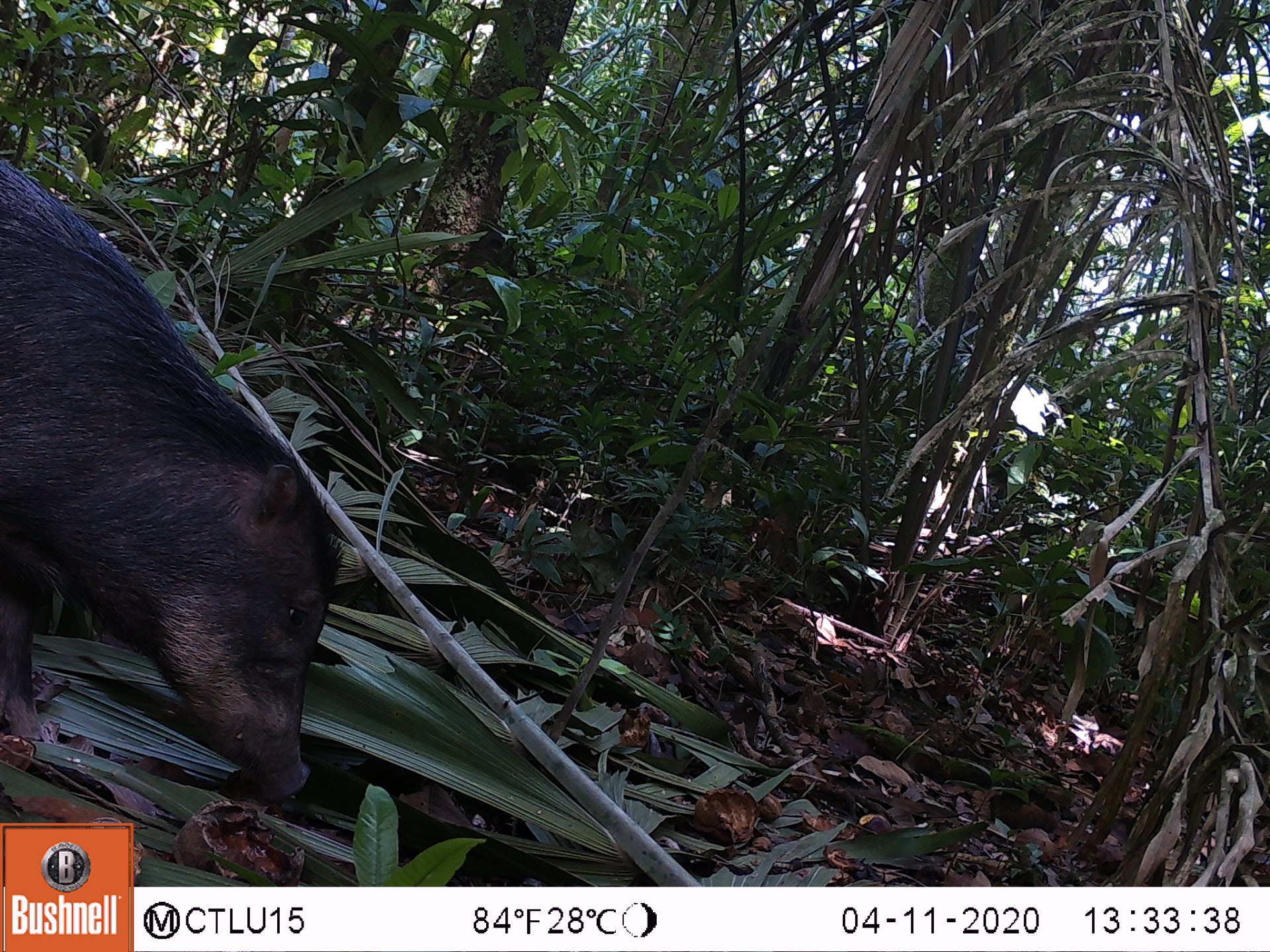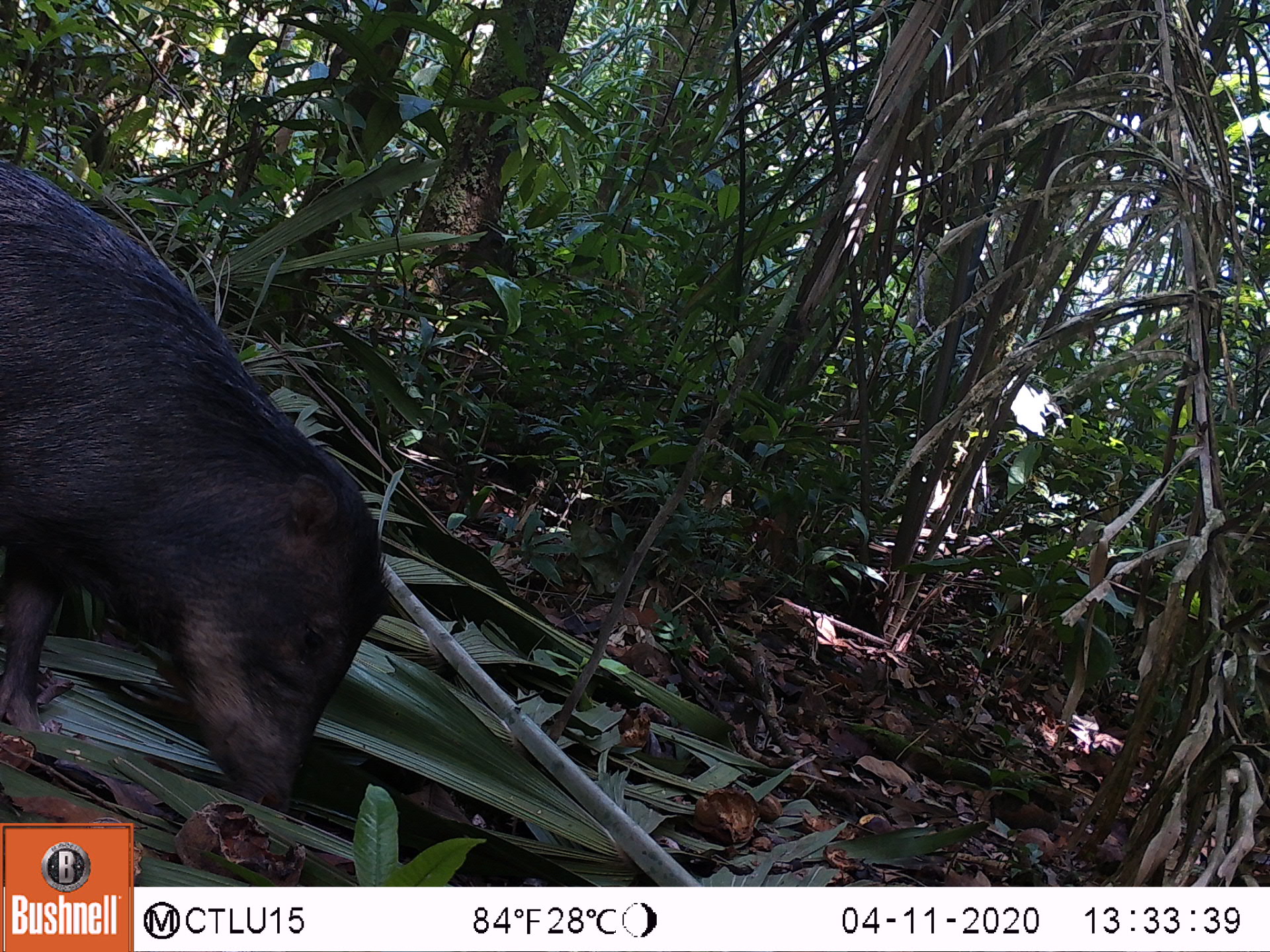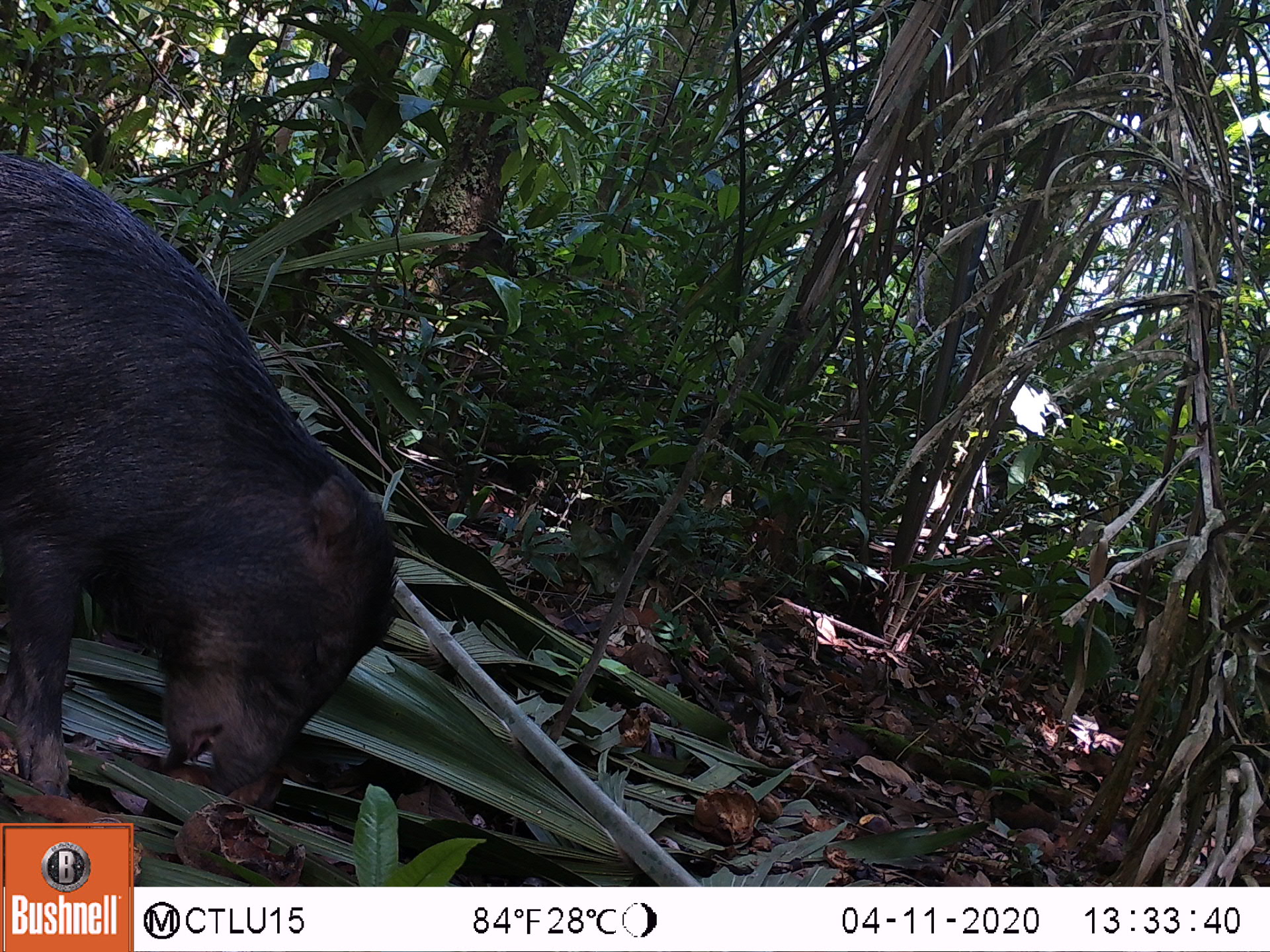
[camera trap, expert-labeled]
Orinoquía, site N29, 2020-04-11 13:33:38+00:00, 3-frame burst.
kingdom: Animalia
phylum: Chordata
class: Mammalia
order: Artiodactyla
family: Tayassuidae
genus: Tayassu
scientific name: Tayassu pecari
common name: white-lipped peccary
White-lipped peccary (Tayassu pecari).